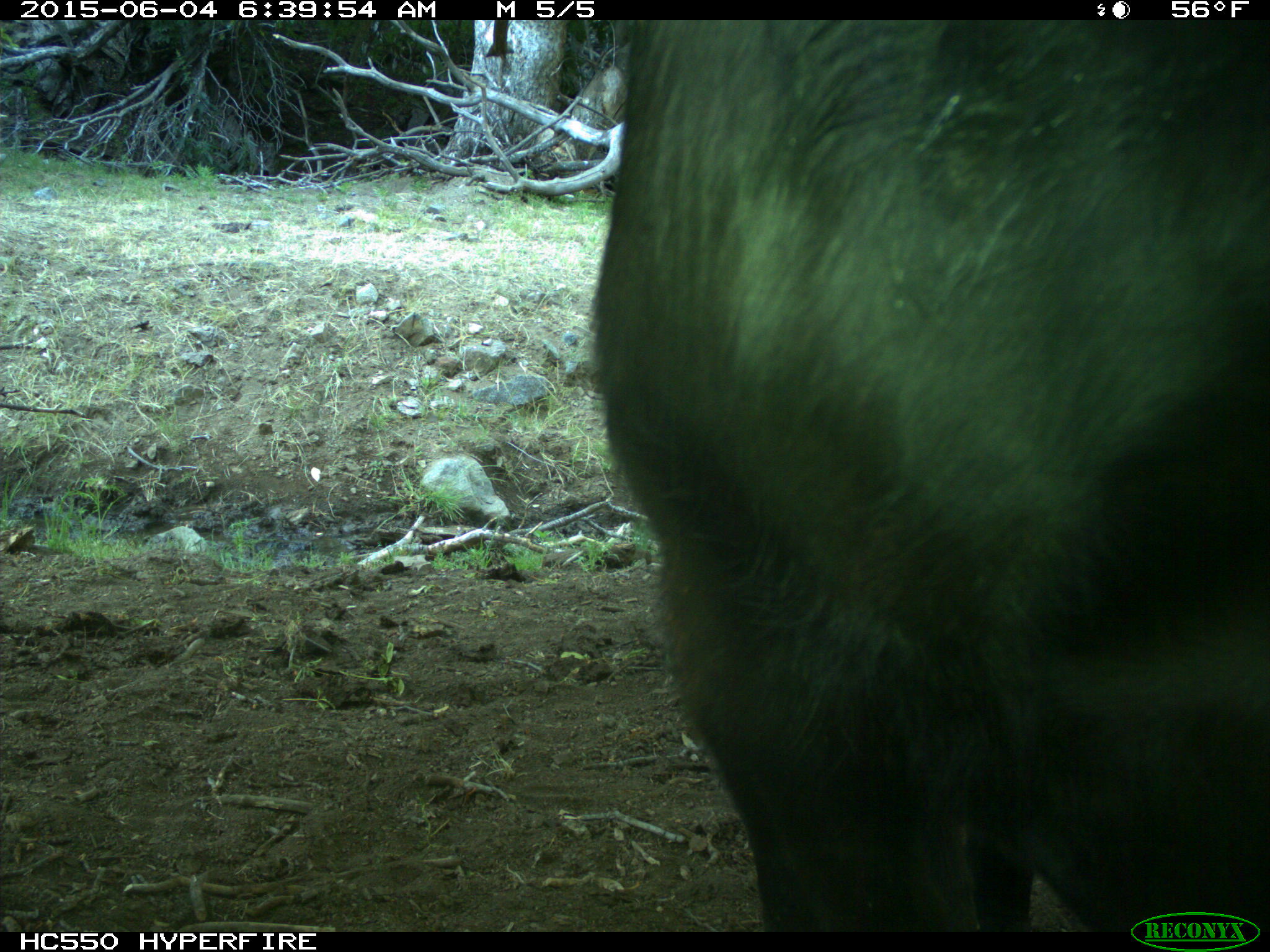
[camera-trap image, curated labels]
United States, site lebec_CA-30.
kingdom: Animalia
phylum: Chordata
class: Mammalia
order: Artiodactyla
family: Bovidae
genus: Bos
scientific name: Bos taurus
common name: domestic cow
Bos taurus (domestic cow).